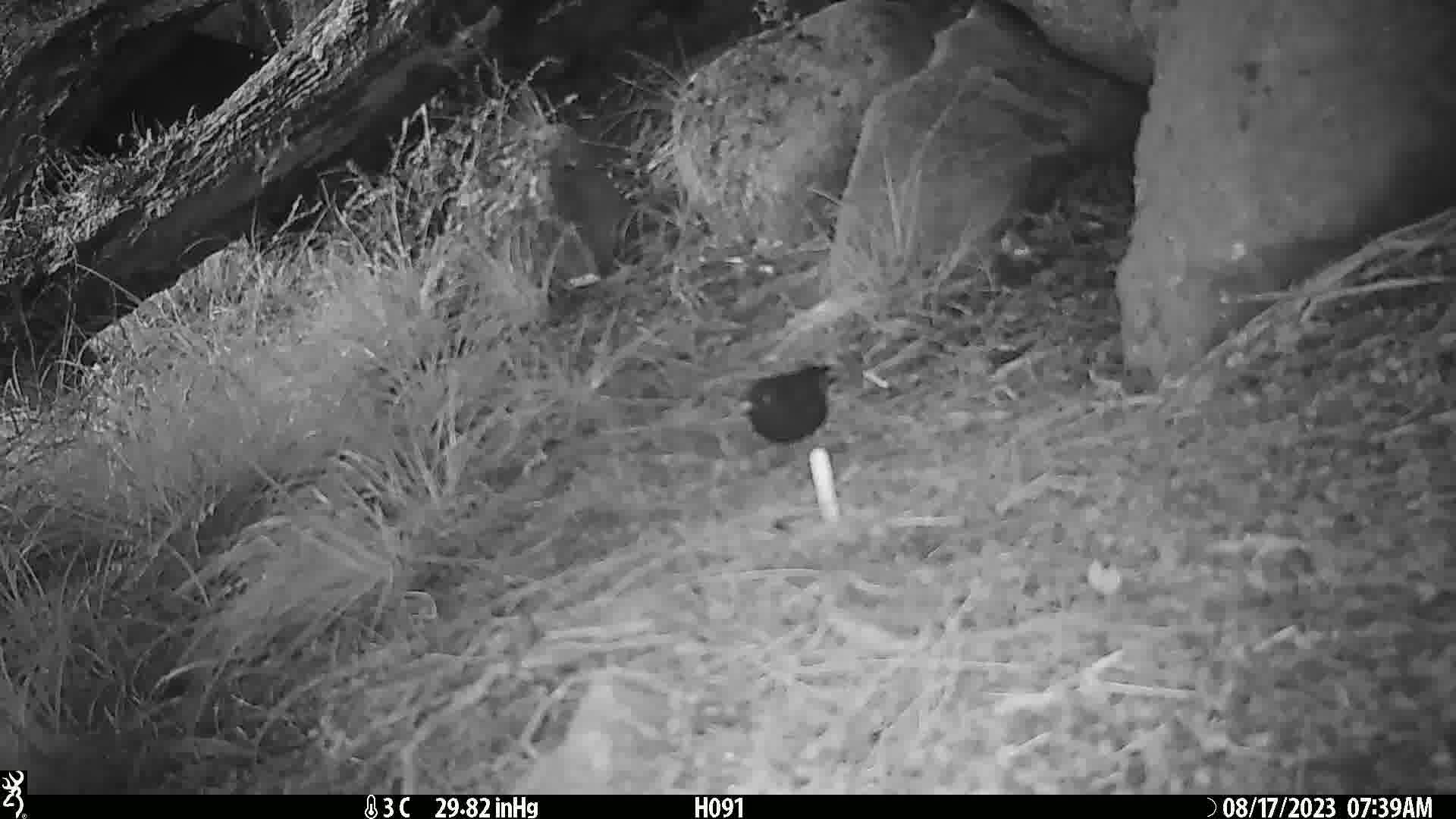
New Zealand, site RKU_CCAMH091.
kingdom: Animalia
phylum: Chordata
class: Aves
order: Passeriformes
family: Turdidae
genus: Turdus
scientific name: Turdus merula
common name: eurasian blackbird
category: blackbird